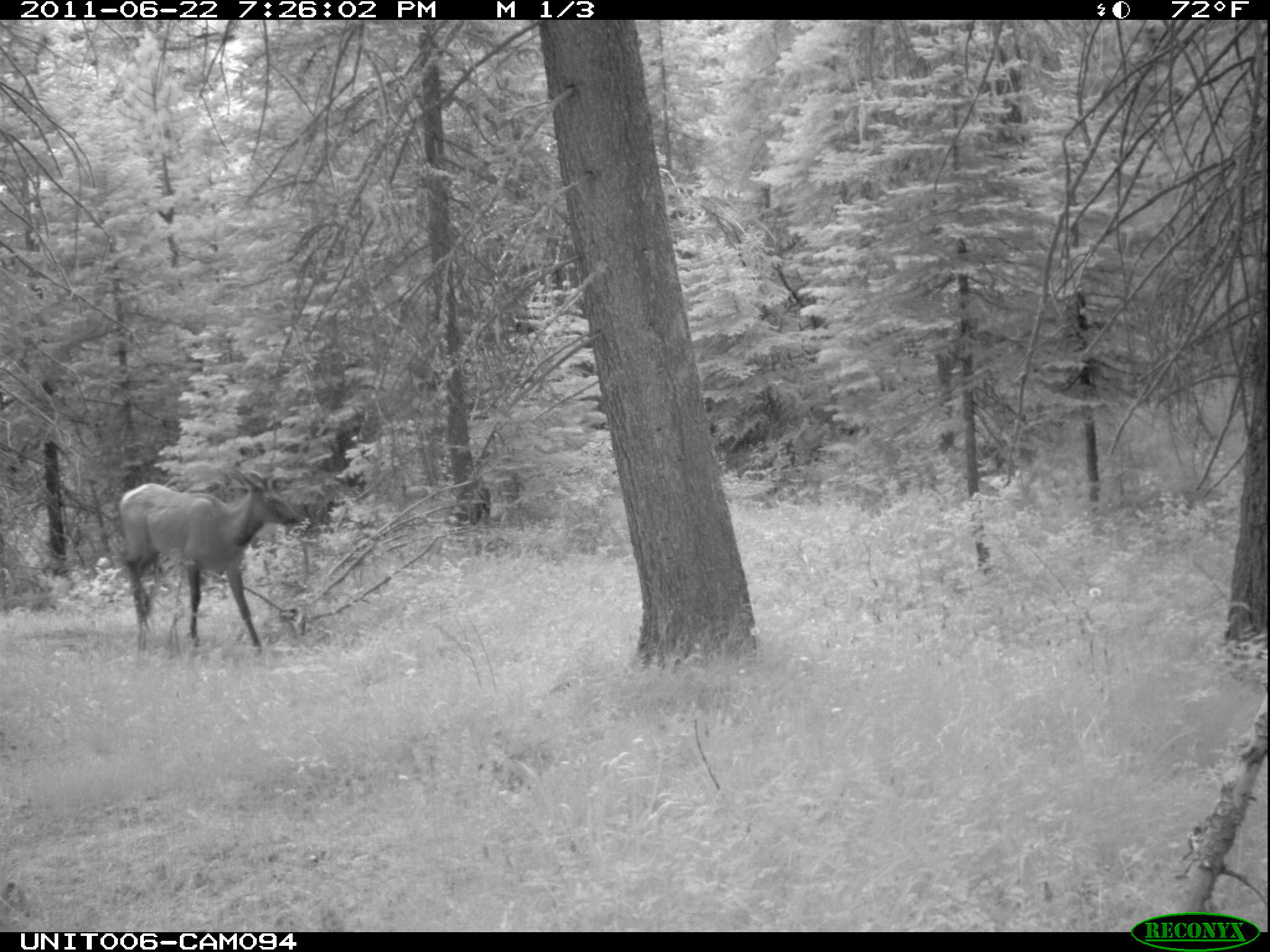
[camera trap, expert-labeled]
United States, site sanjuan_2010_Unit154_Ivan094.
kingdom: Animalia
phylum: Chordata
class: Mammalia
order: Artiodactyla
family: Cervidae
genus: Cervus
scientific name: Cervus elaphus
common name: red deer